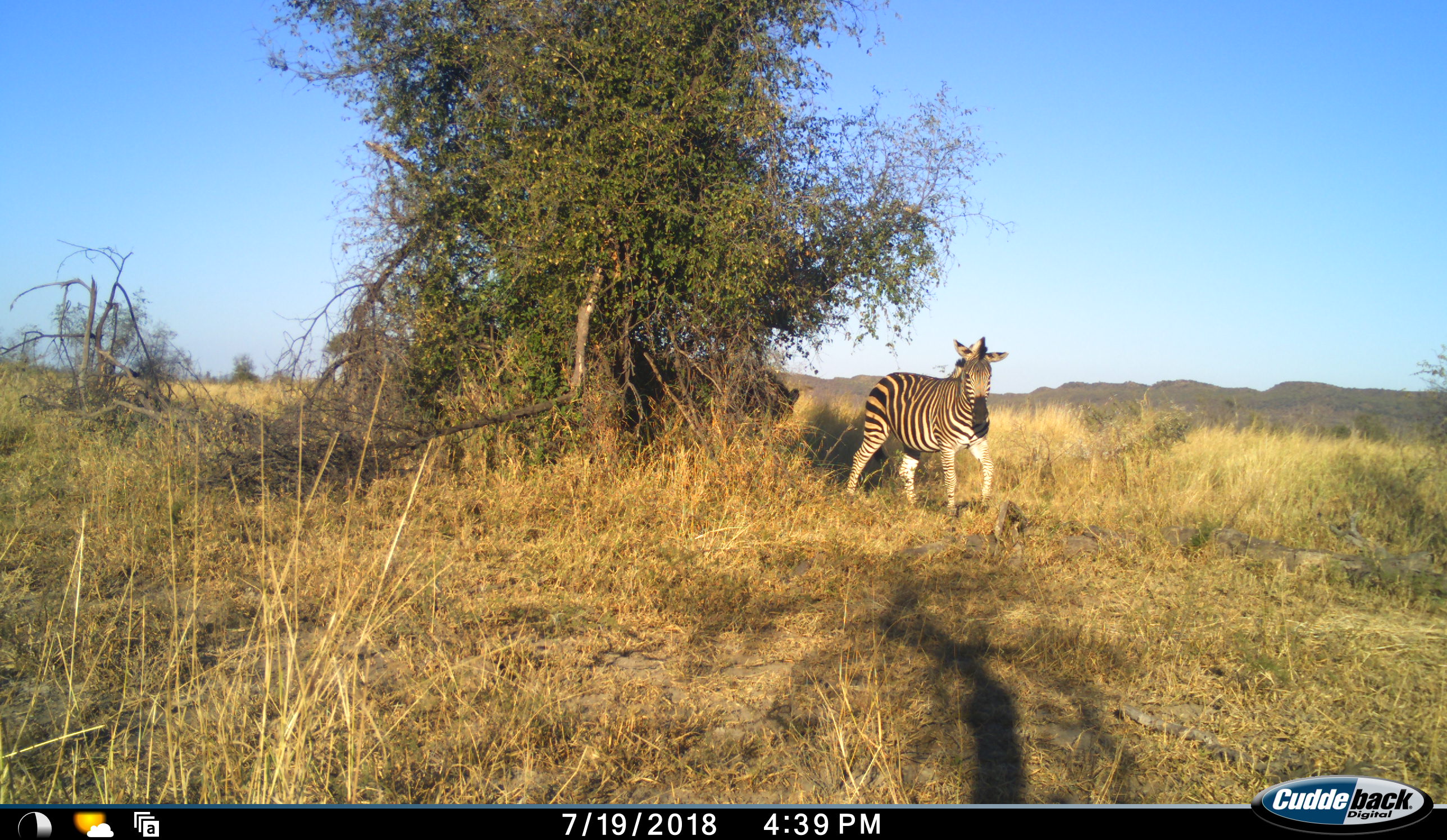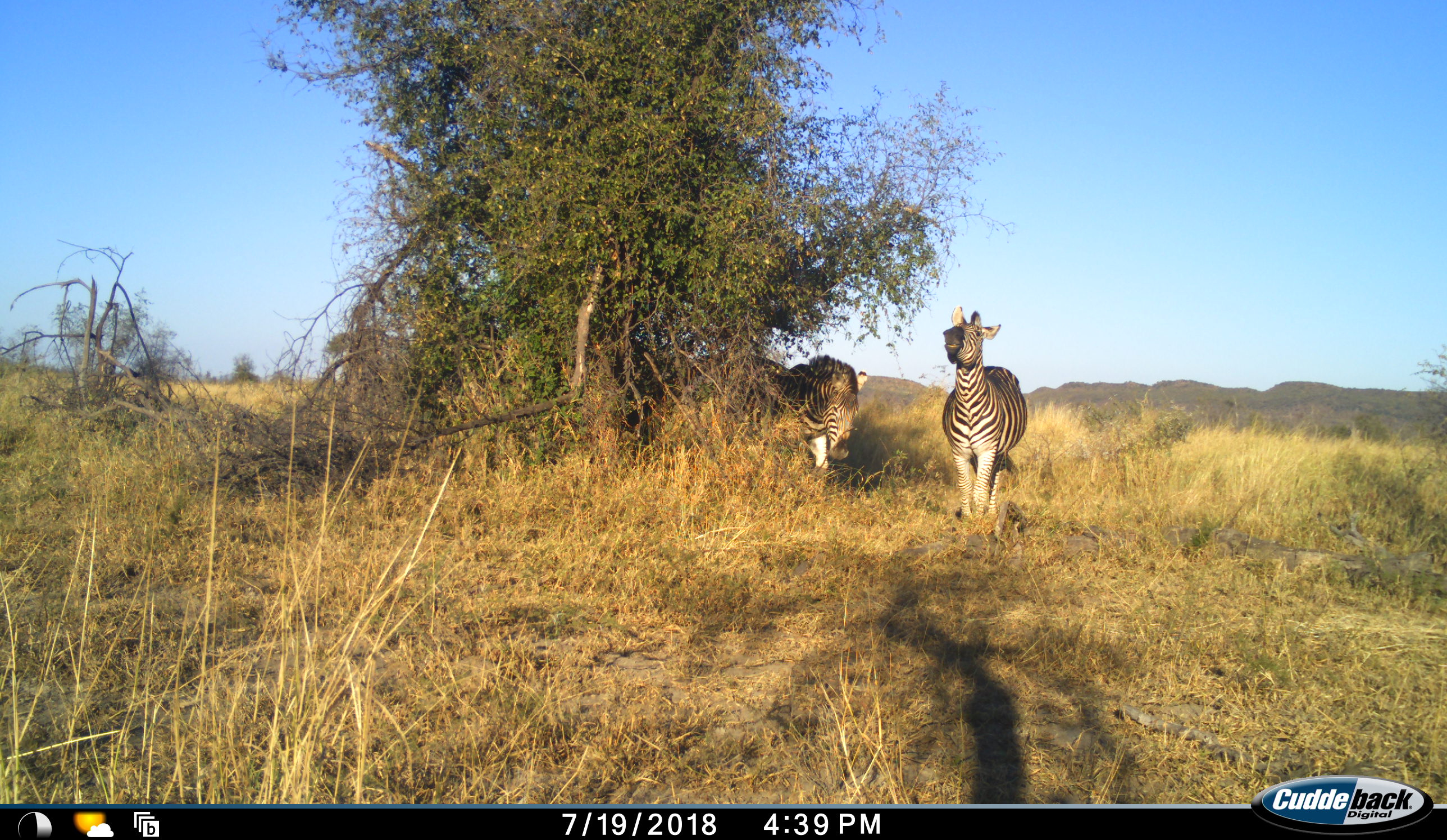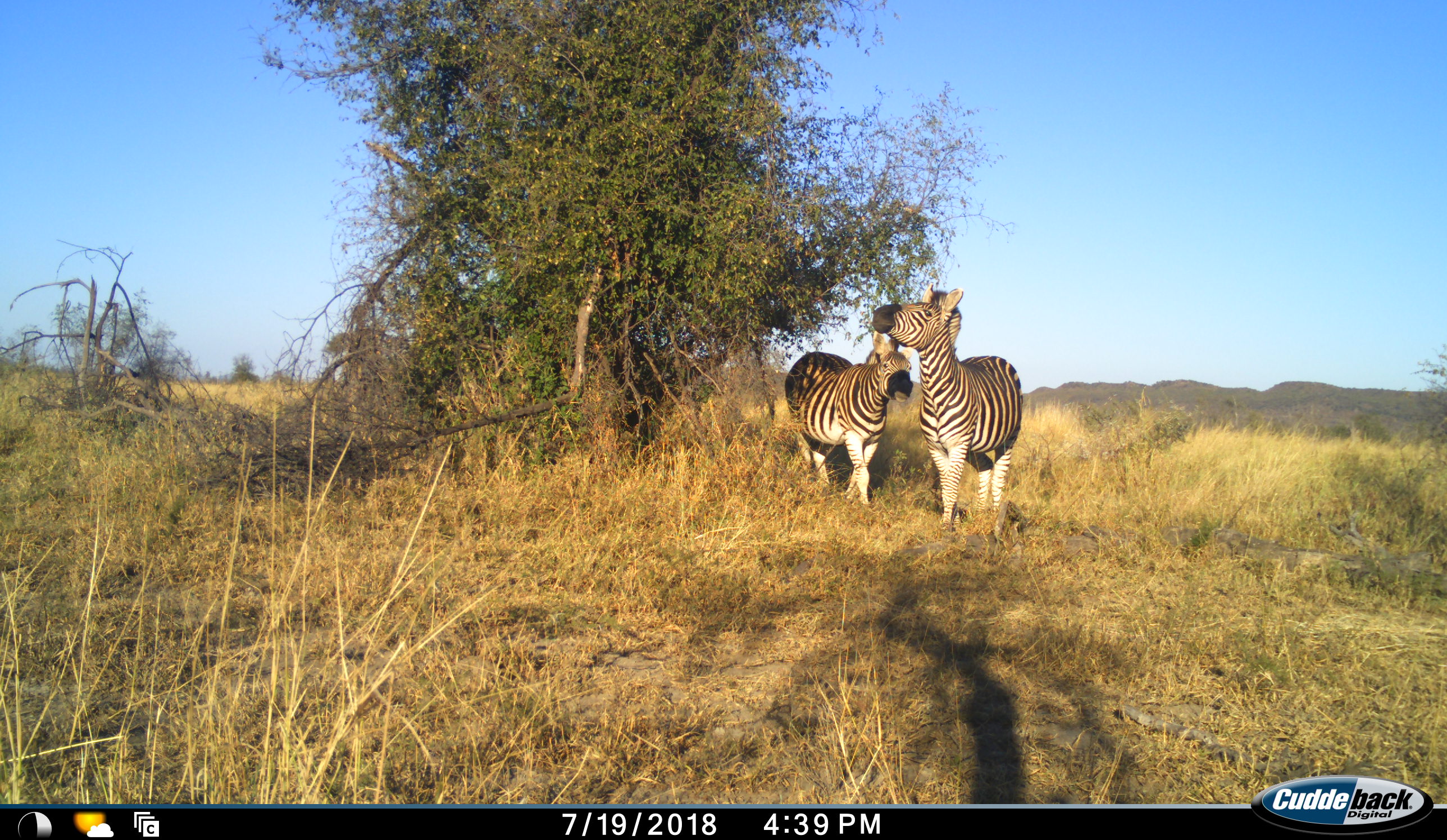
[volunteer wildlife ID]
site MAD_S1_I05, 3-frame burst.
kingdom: Animalia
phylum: Chordata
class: Mammalia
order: Perissodactyla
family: Equidae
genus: Equus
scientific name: Equus quagga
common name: plains zebra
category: zebraplains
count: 2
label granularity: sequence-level